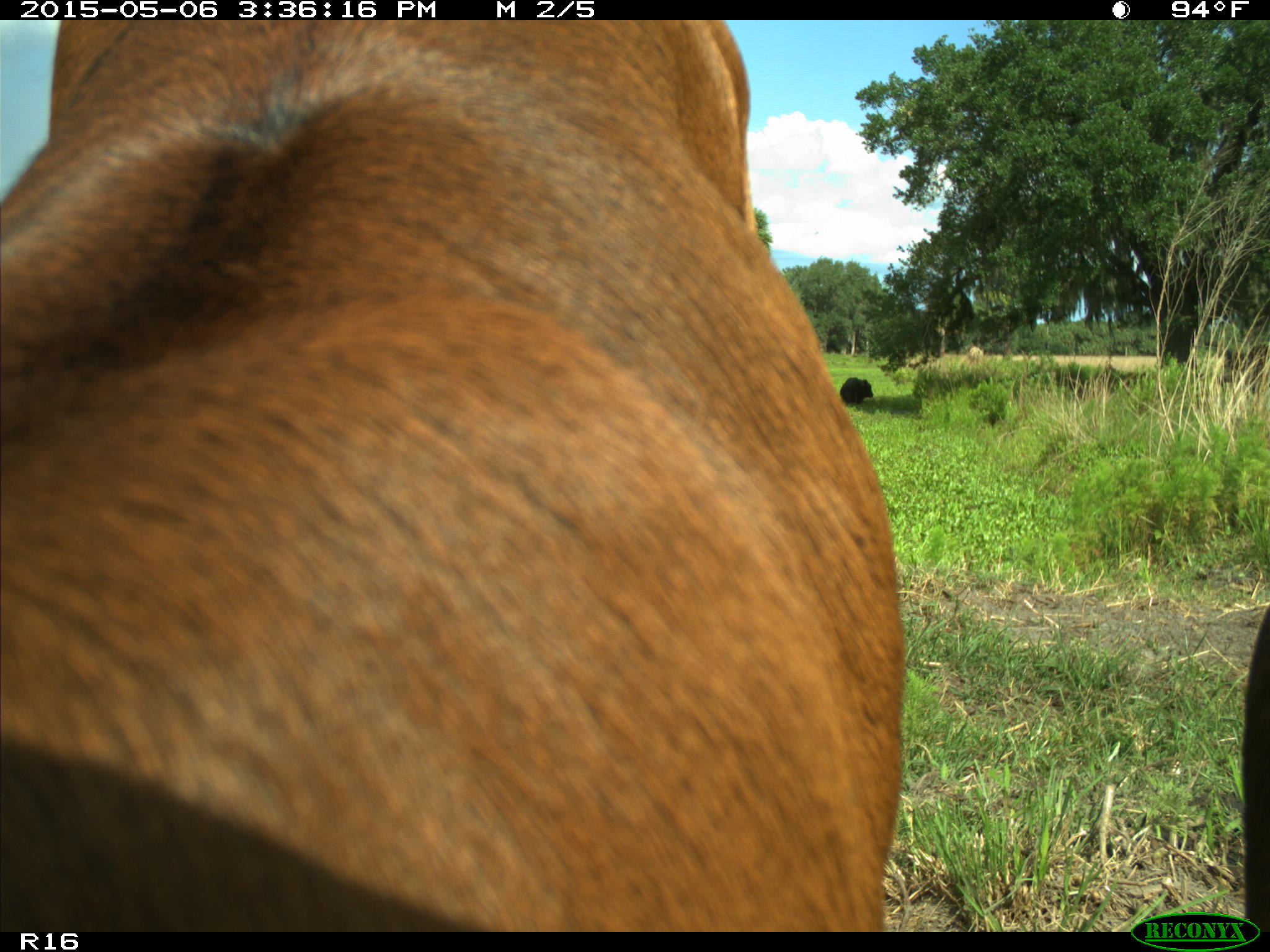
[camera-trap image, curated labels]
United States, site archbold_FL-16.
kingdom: Animalia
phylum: Chordata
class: Mammalia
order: Artiodactyla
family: Bovidae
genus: Bos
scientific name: Bos taurus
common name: domestic cow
Bos taurus (domestic cow).